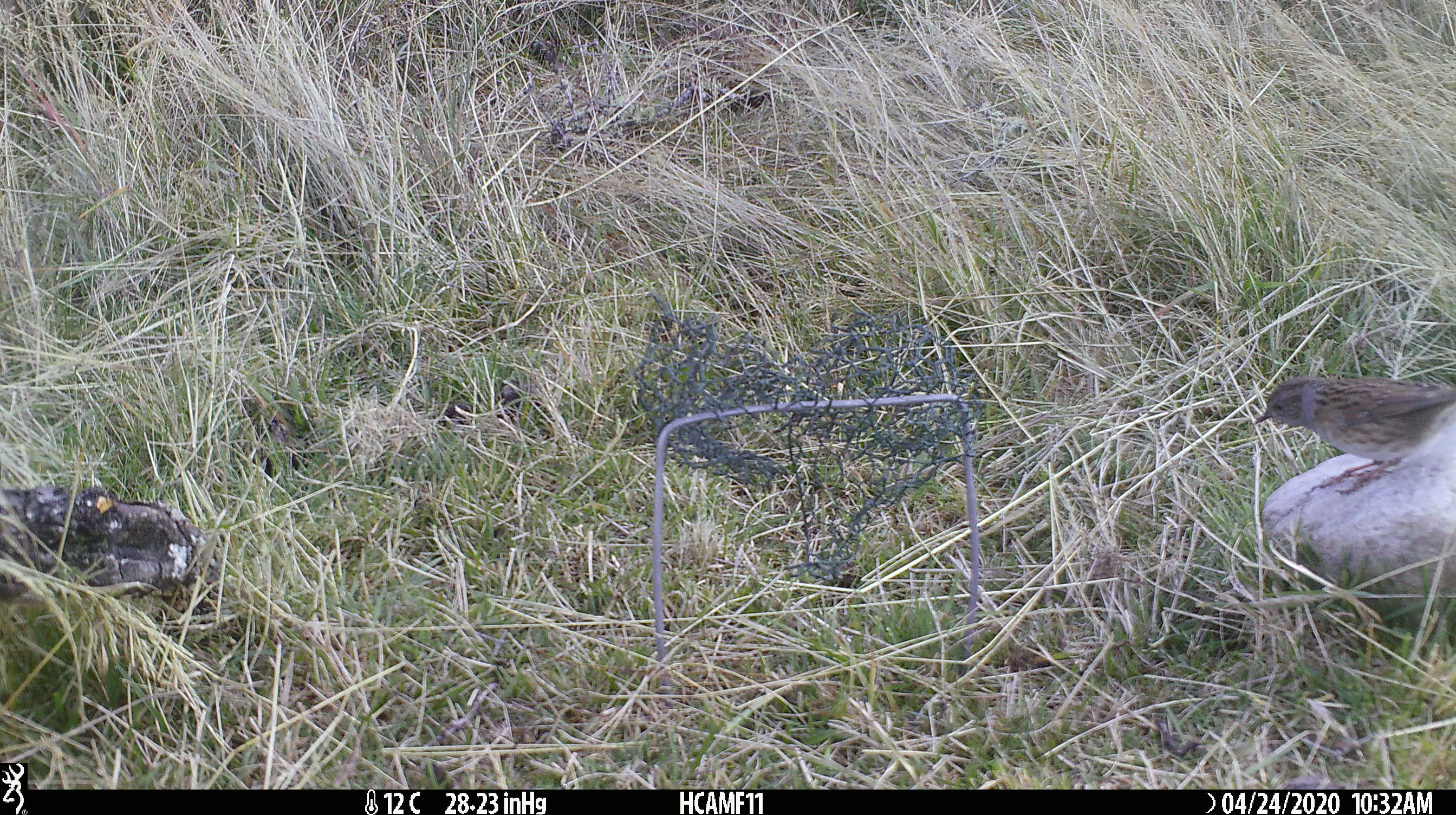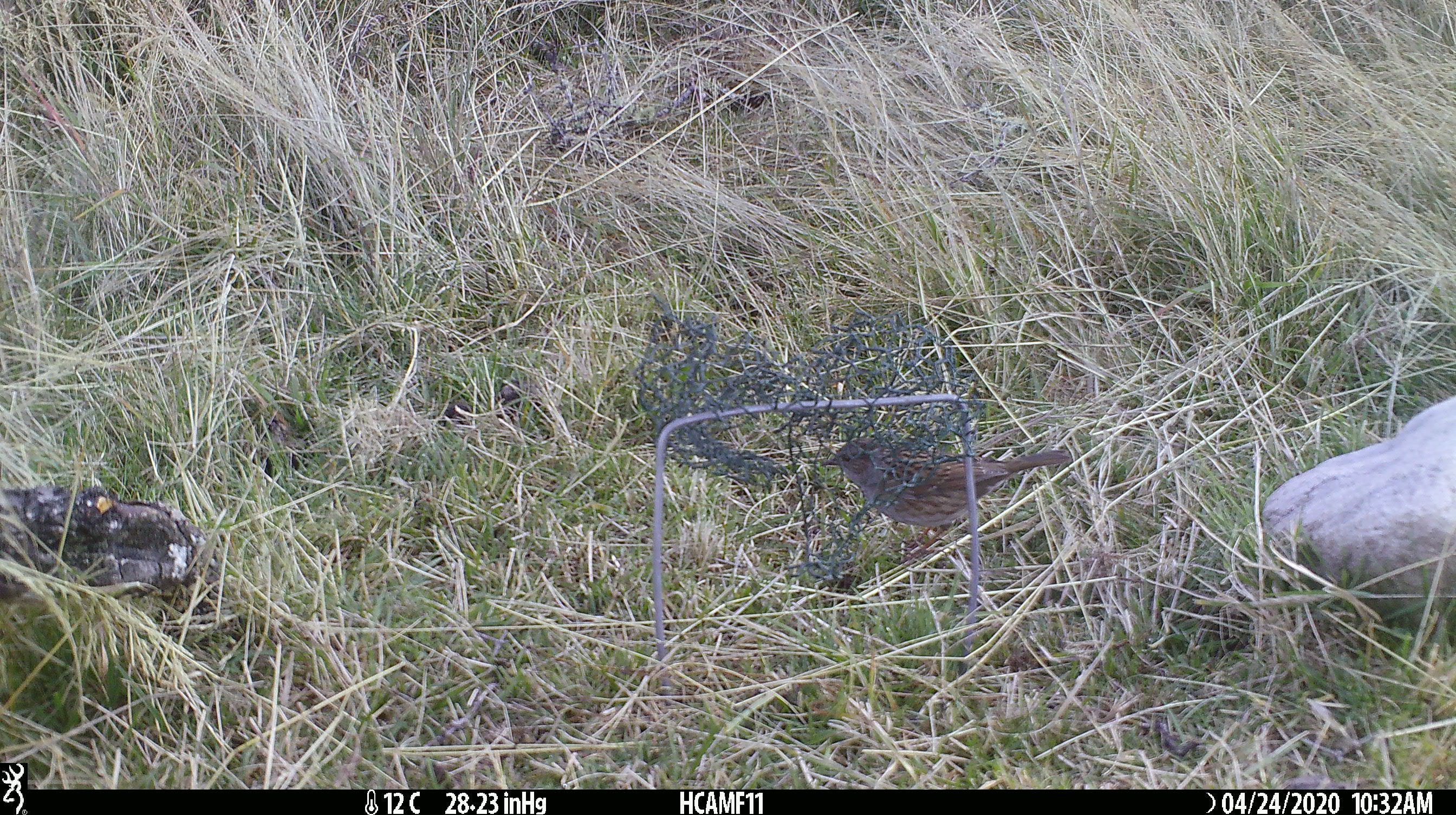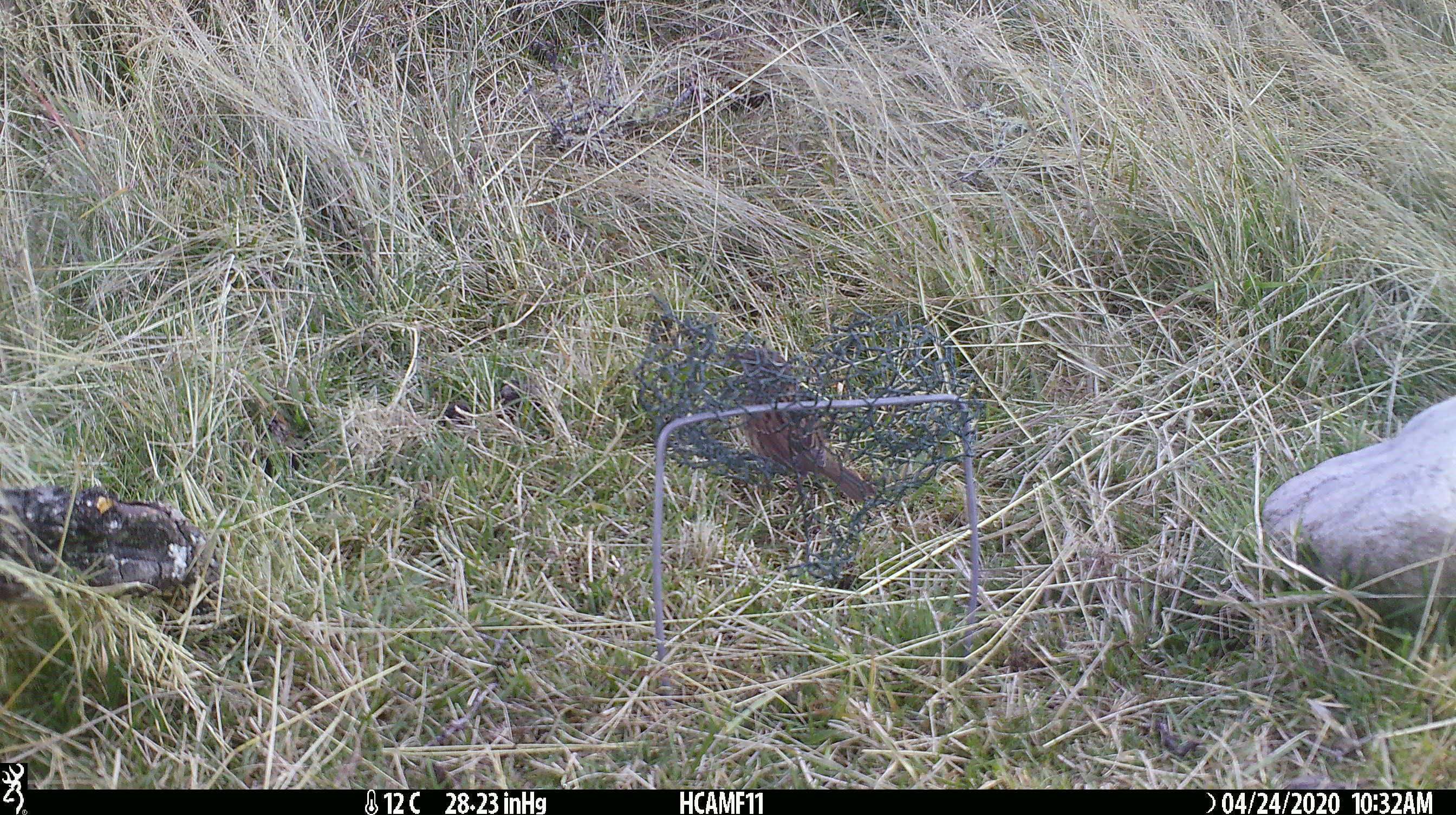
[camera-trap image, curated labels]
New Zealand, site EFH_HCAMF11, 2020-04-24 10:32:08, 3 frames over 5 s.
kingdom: Animalia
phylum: Chordata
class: Aves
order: Passeriformes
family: Prunellidae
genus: Prunella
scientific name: Prunella modularis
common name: dunnock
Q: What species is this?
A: Dunnock (Prunella modularis).